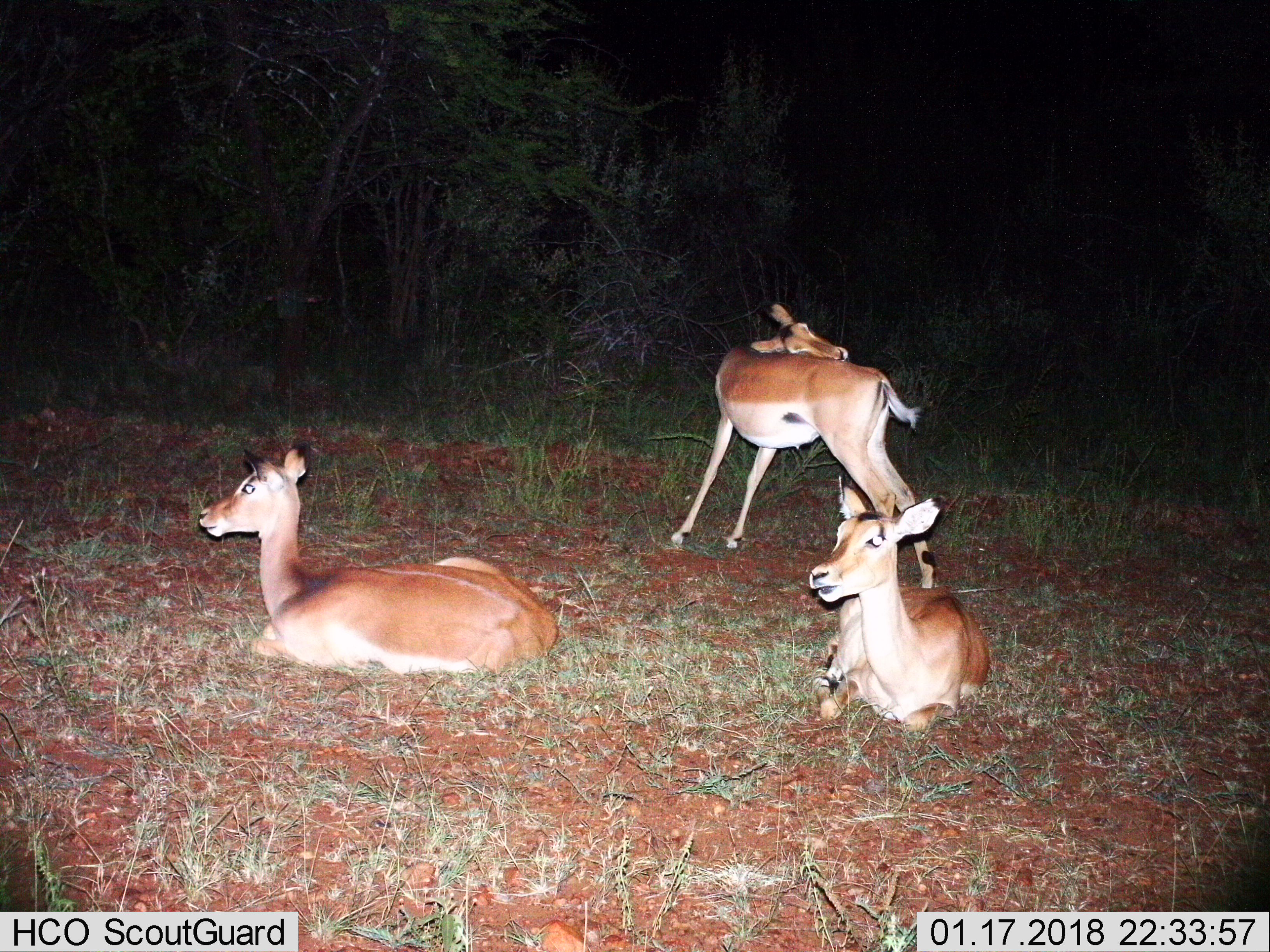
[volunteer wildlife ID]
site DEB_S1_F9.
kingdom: Animalia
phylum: Chordata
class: Mammalia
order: Artiodactyla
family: Bovidae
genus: Aepyceros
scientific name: Aepyceros melampus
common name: impala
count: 3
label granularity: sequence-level